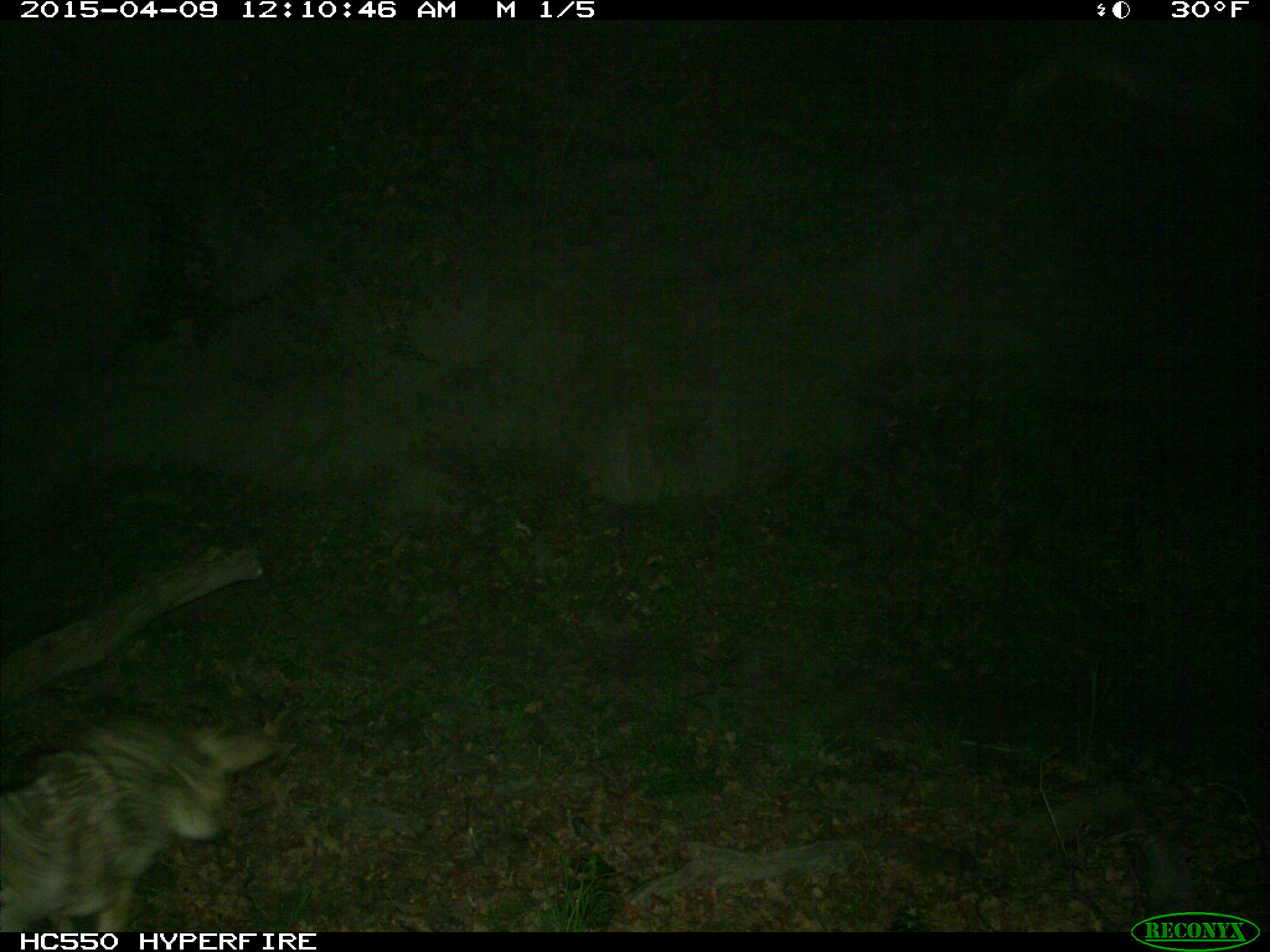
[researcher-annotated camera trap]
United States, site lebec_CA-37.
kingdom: Animalia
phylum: Chordata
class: Mammalia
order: Carnivora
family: Canidae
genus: Canis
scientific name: Canis latrans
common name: coyote